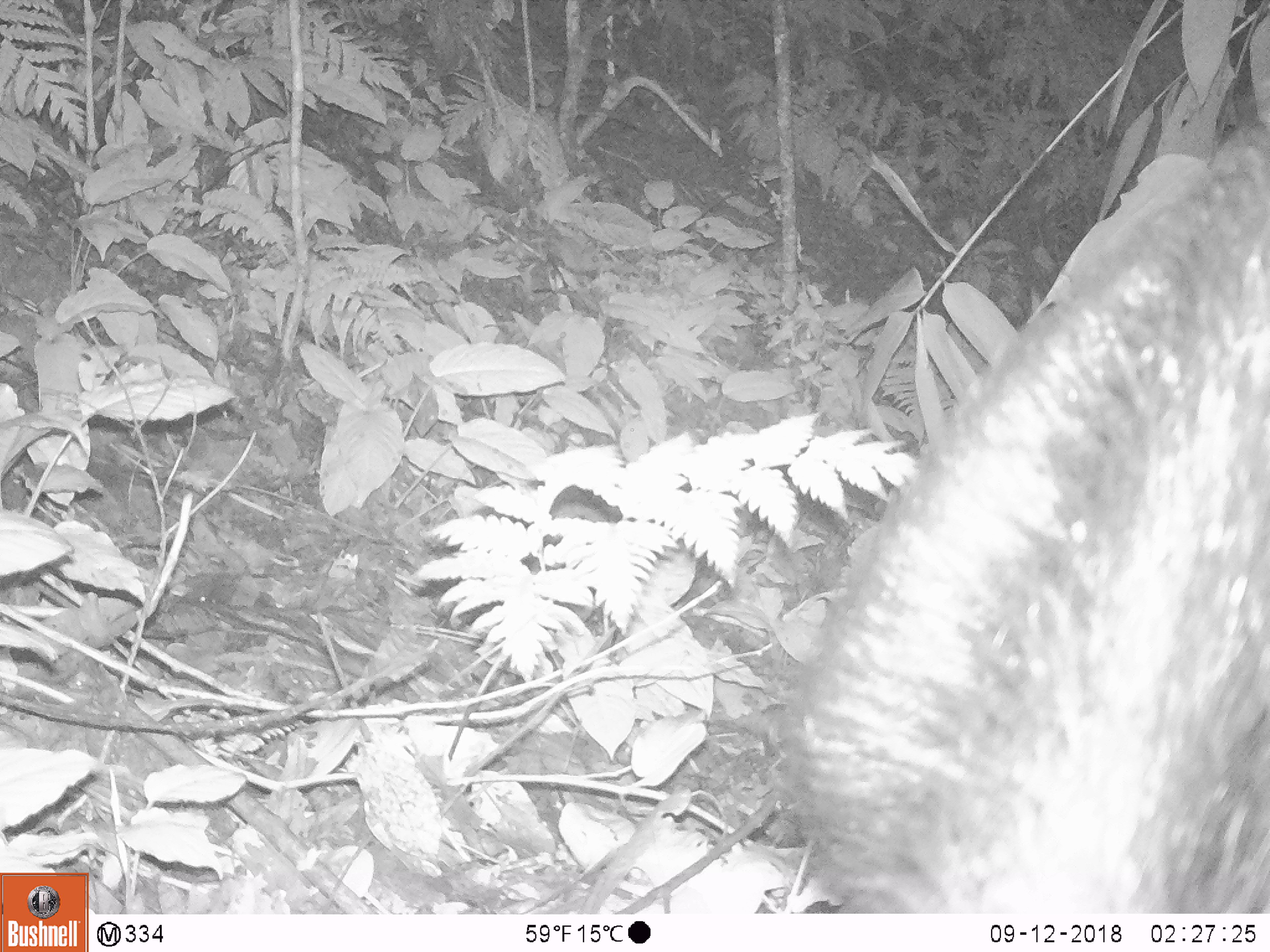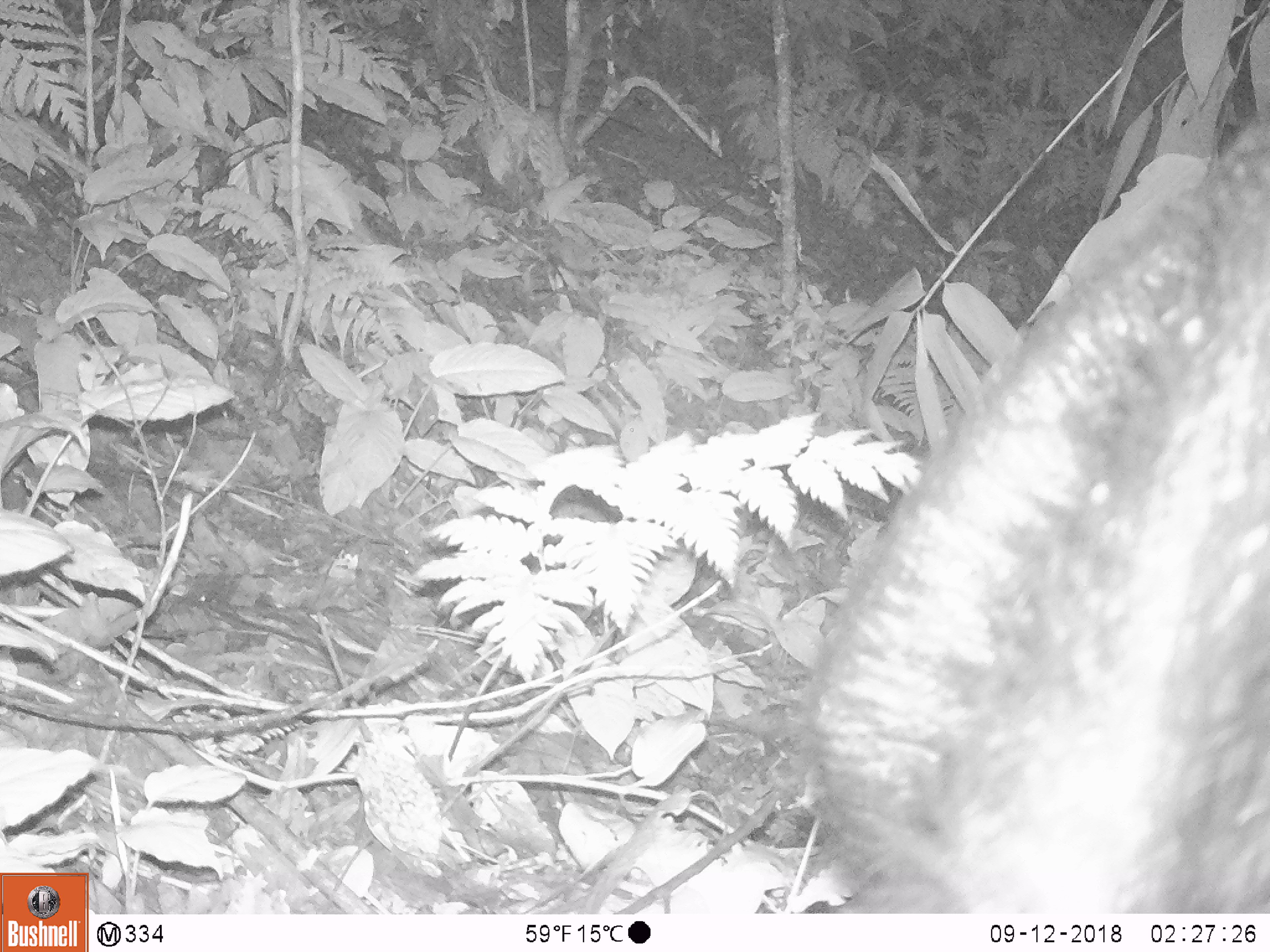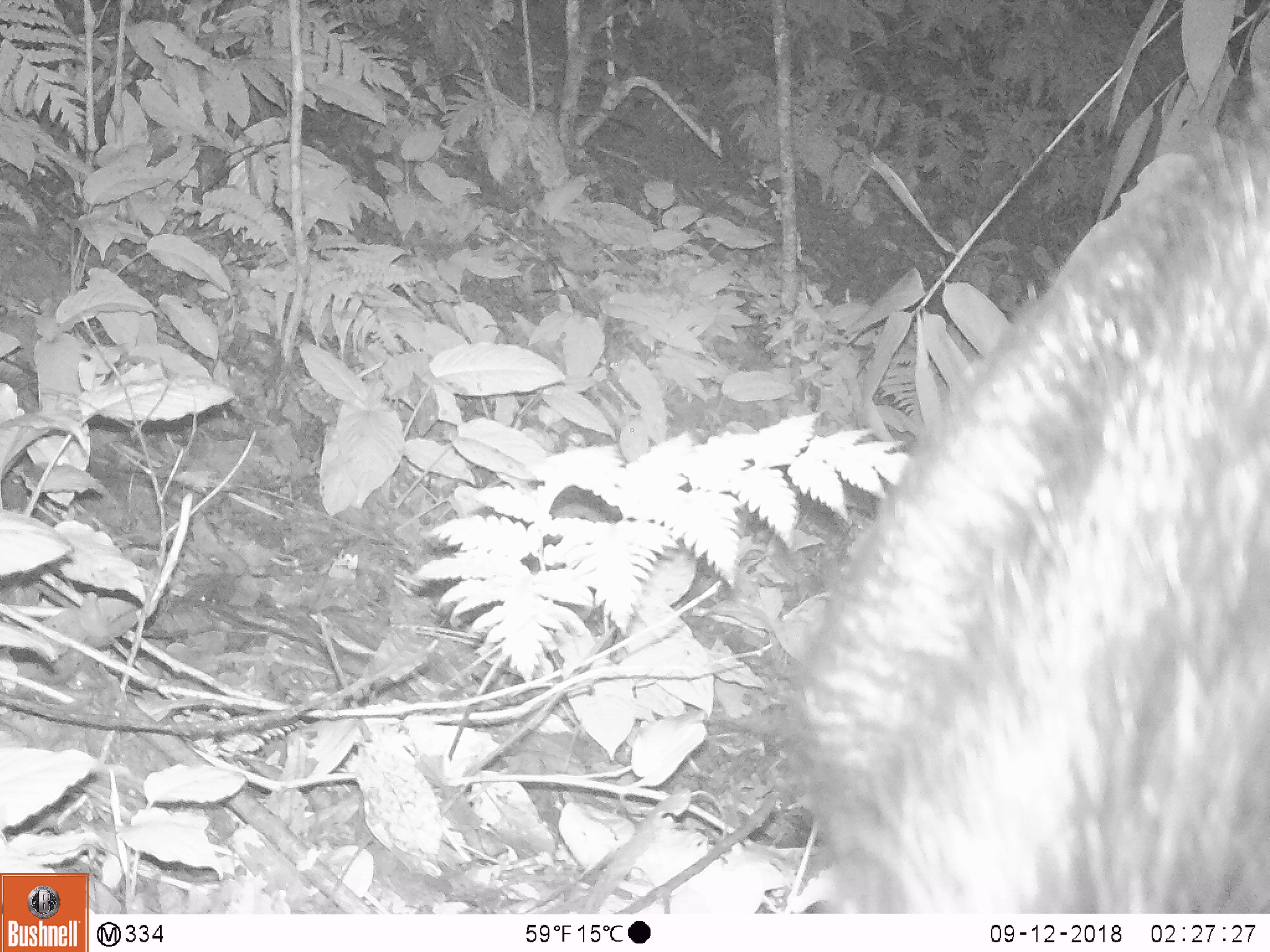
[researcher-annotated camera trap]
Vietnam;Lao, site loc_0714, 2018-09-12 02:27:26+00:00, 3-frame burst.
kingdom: Animalia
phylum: Chordata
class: Mammalia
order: Artiodactyla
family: Bovidae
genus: Capricornis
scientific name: Capricornis sumatraensis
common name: chinese serow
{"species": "chinese serow (Capricornis sumatraensis)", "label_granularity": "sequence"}